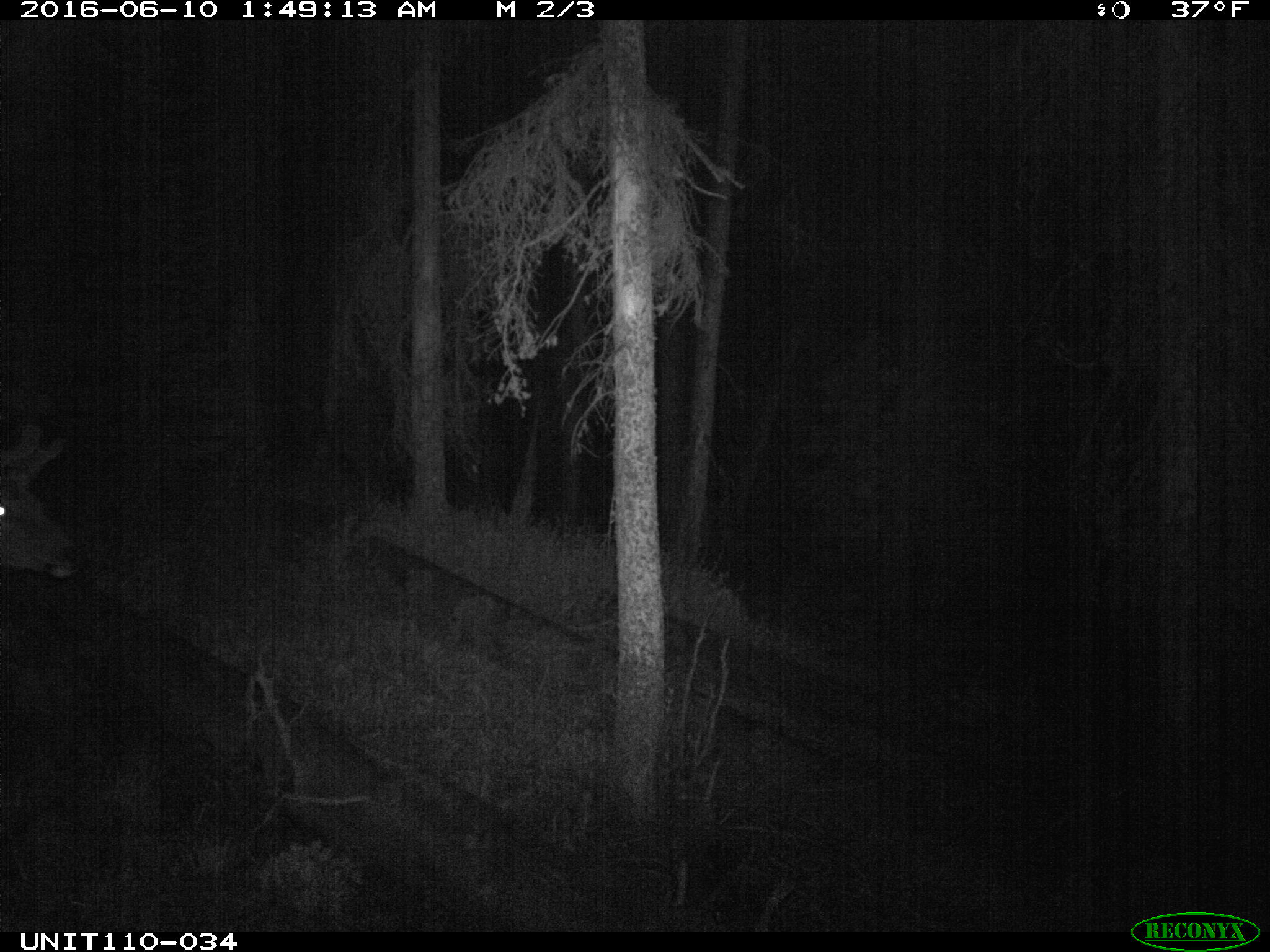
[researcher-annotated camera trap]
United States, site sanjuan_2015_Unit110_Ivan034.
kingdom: Animalia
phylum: Chordata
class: Mammalia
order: Artiodactyla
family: Cervidae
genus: Cervus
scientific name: Cervus elaphus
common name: red deer